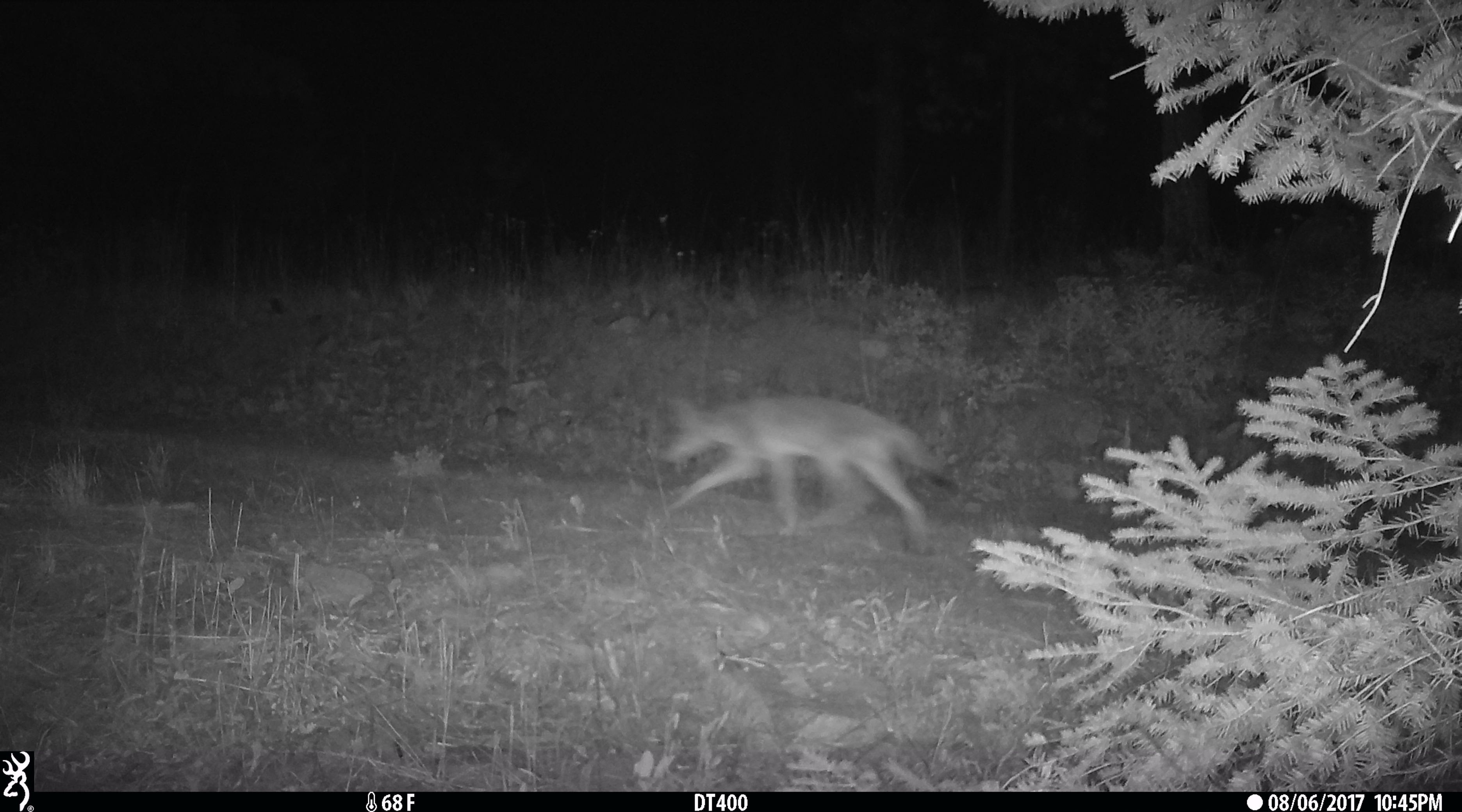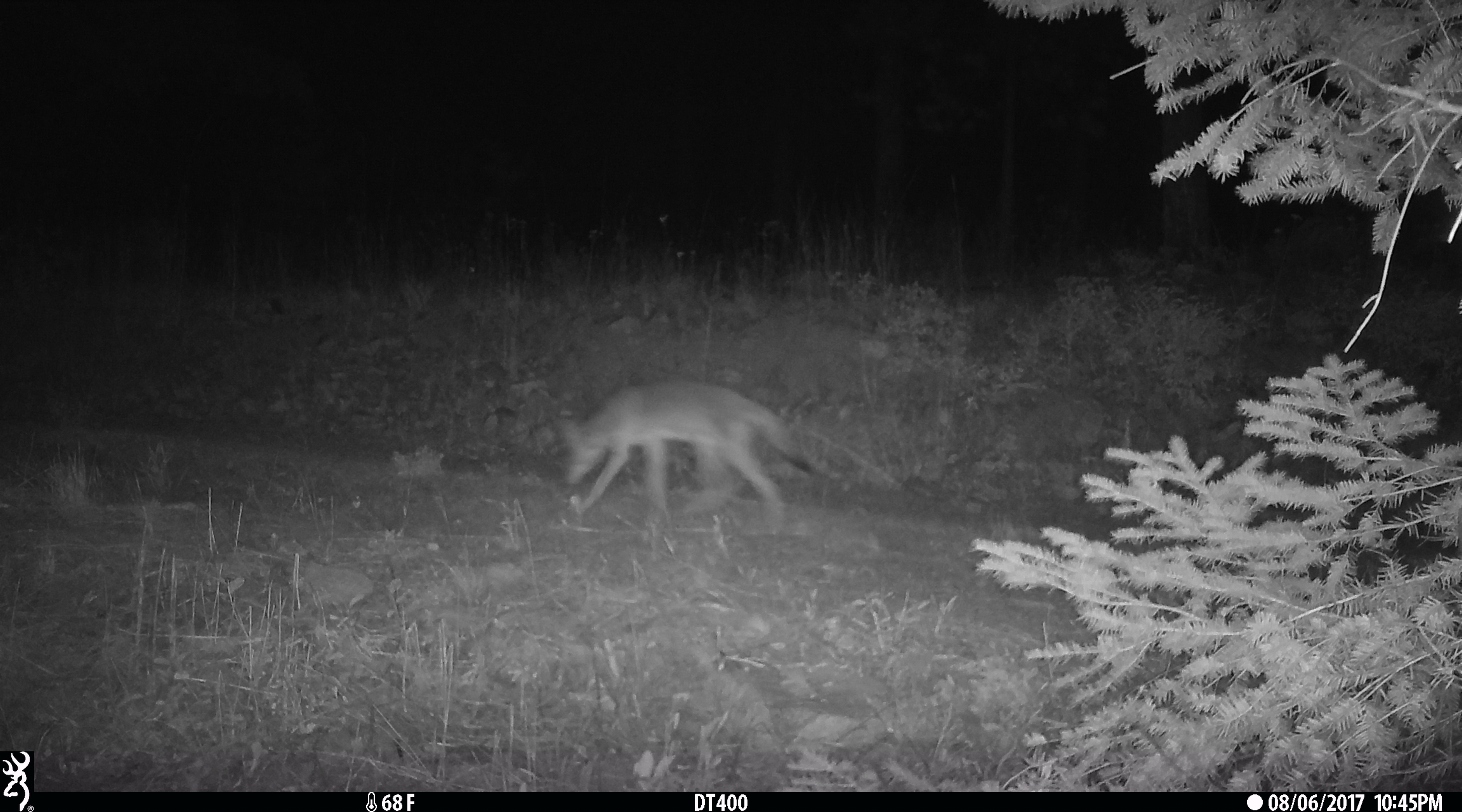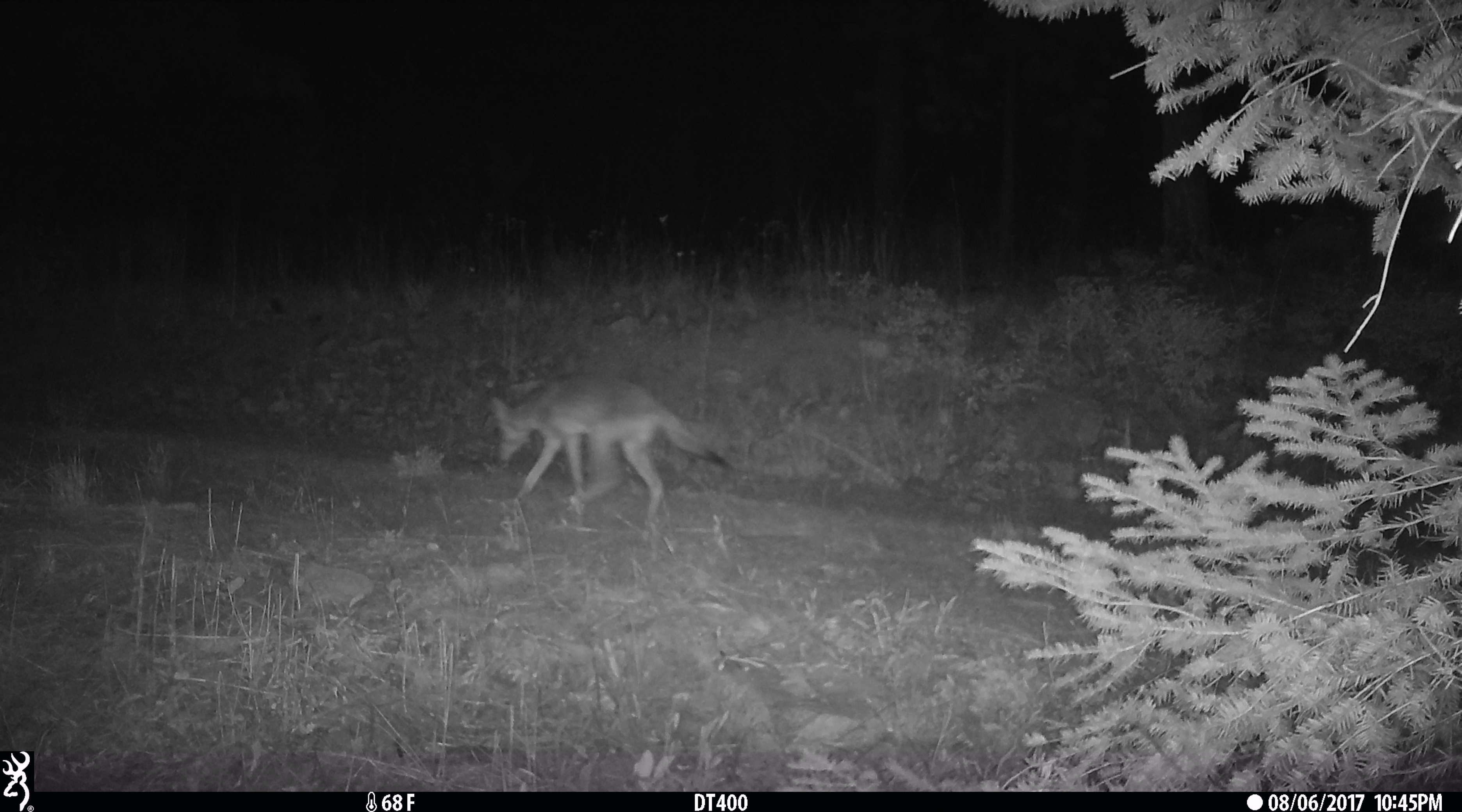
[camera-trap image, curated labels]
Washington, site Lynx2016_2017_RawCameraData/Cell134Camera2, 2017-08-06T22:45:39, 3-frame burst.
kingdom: Animalia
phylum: Chordata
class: Mammalia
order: Carnivora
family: Canidae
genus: Canis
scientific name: Canis latrans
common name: coyote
Canis latrans (coyote). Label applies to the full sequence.